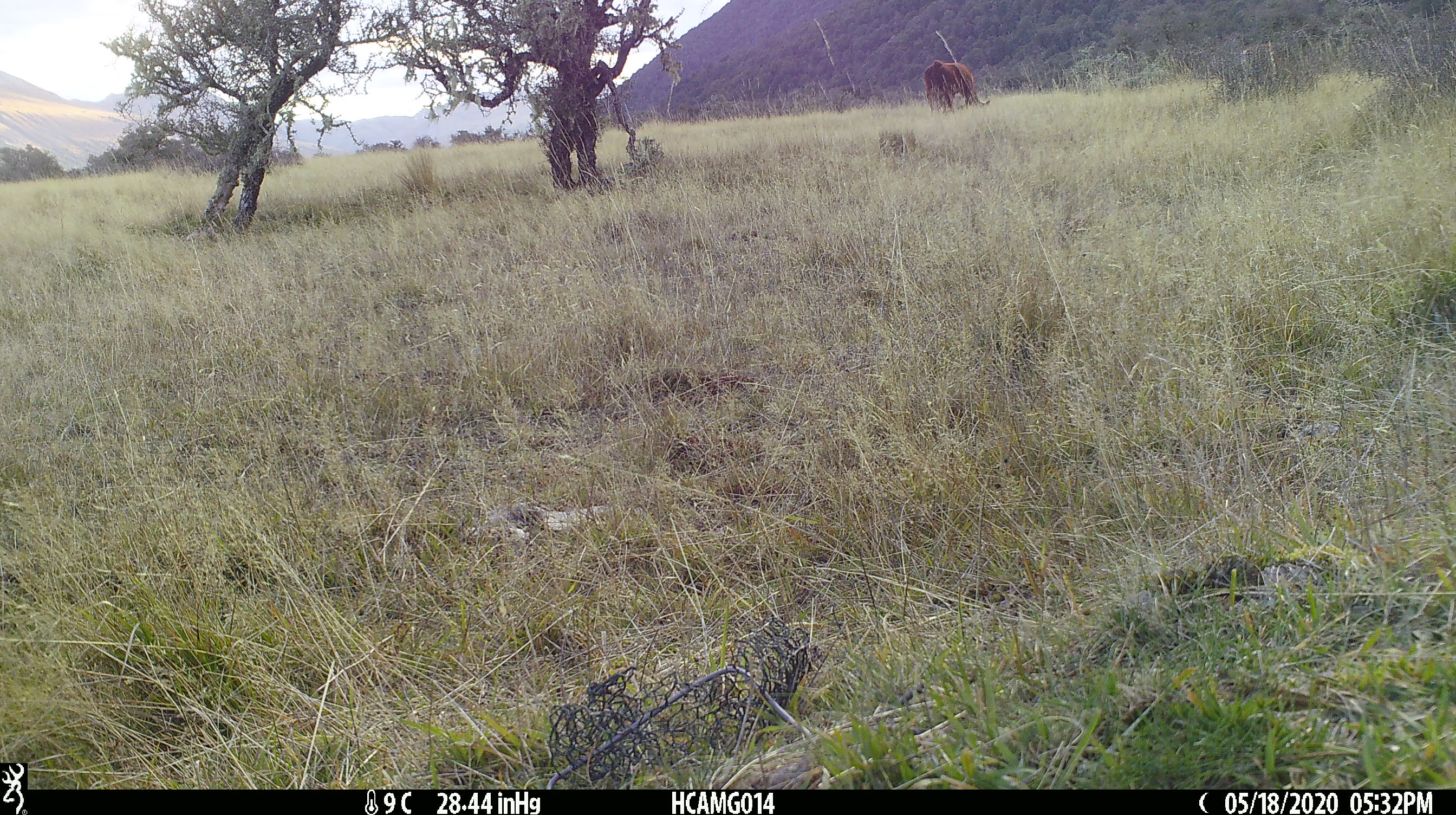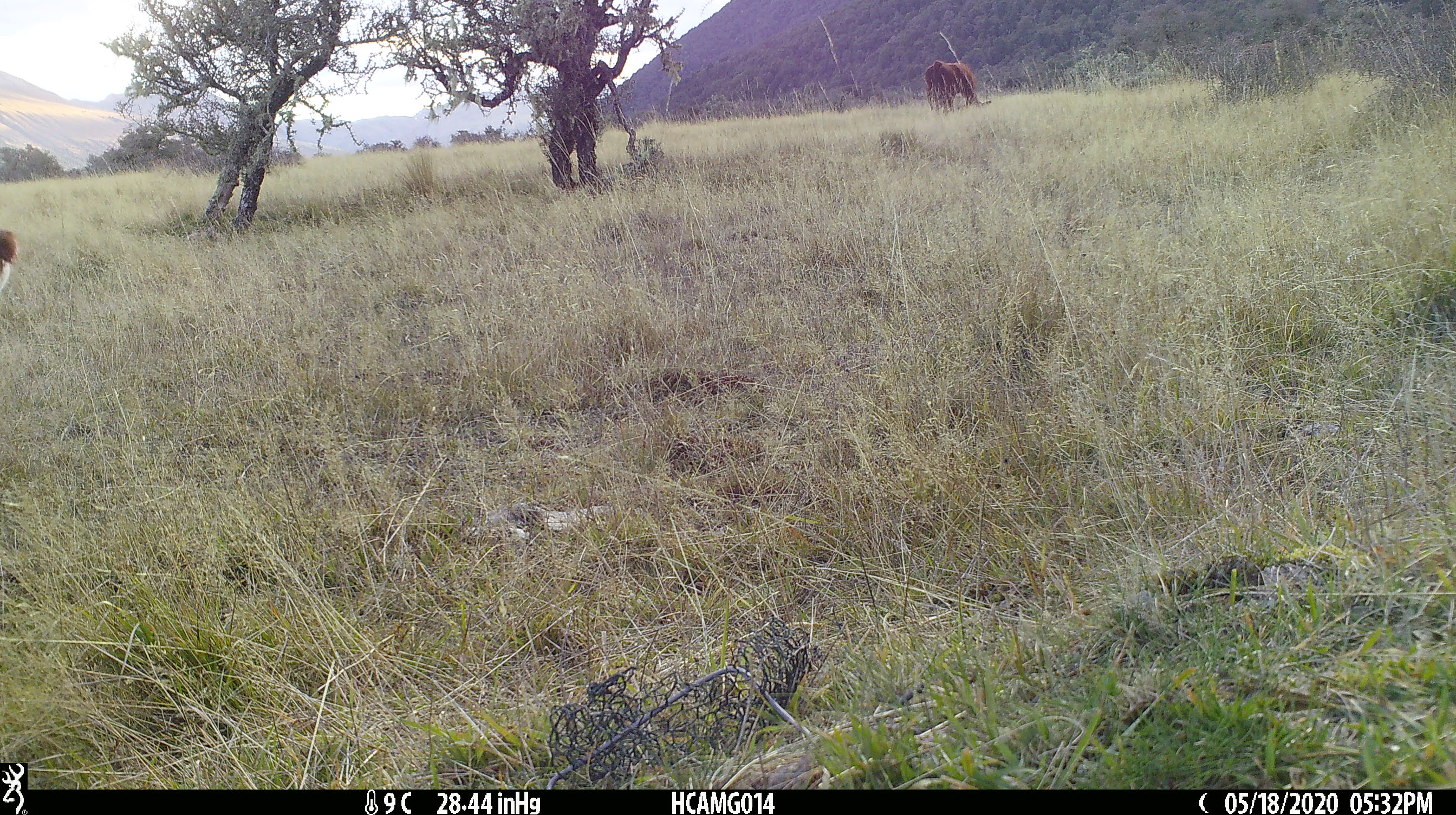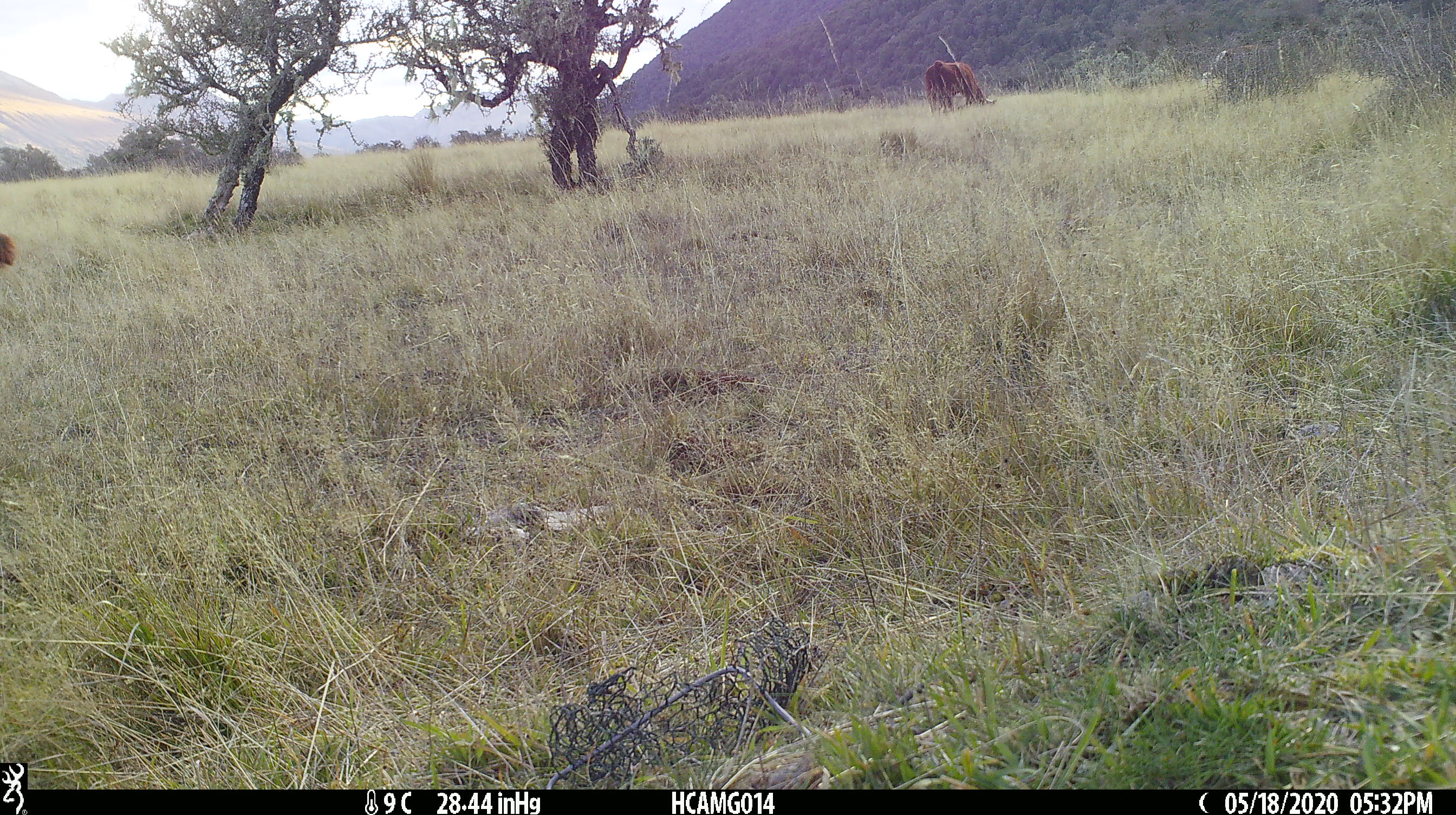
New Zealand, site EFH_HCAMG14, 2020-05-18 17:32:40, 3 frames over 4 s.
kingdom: Animalia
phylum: Chordata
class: Mammalia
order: Artiodactyla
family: Bovidae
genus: Bos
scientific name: Bos taurus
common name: domestic cow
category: cow